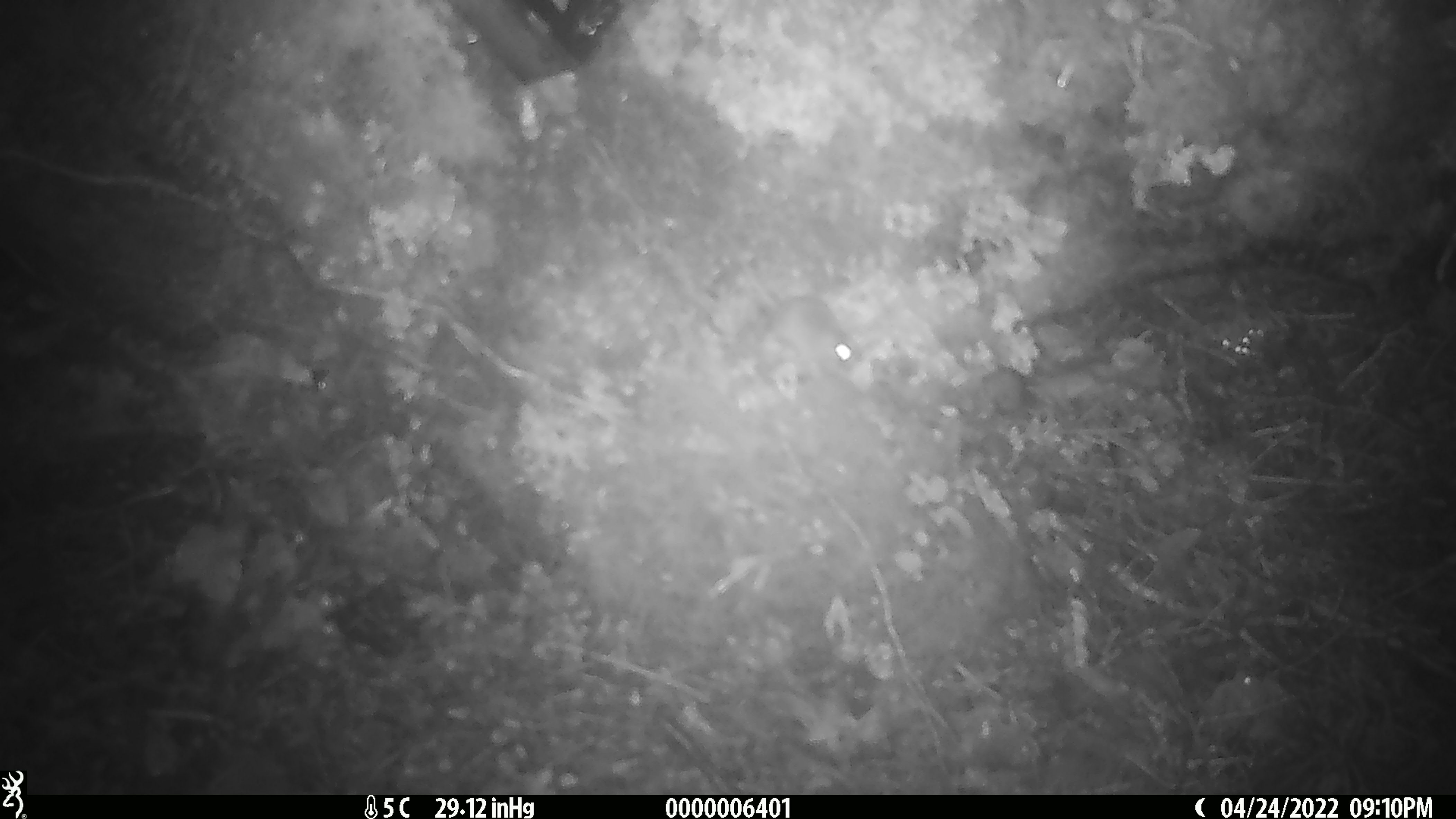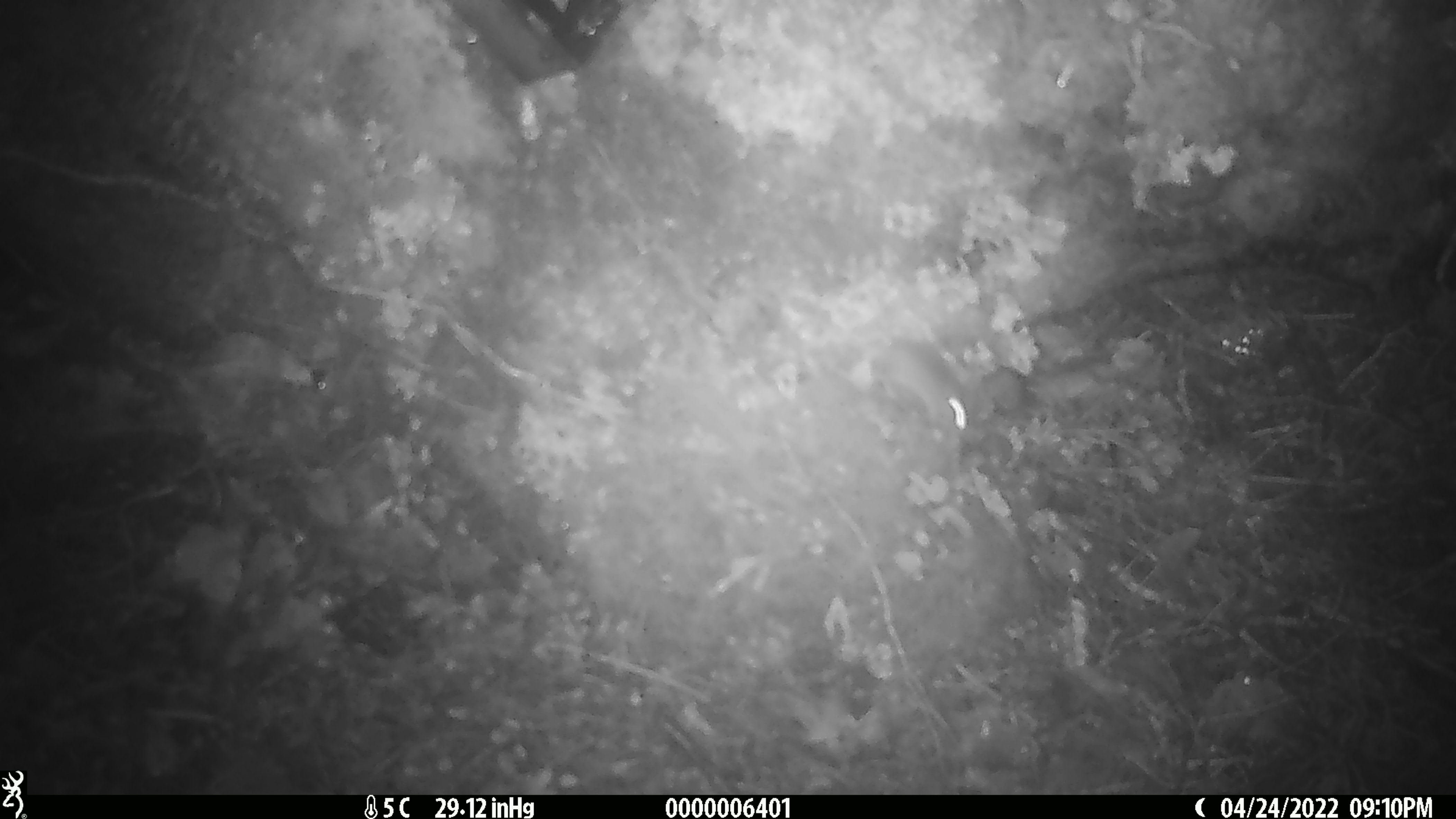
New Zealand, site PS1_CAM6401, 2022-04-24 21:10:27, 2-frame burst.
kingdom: Animalia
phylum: Chordata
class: Mammalia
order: Rodentia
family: Muridae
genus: Mus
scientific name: Mus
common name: mouse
Mouse (Mus).